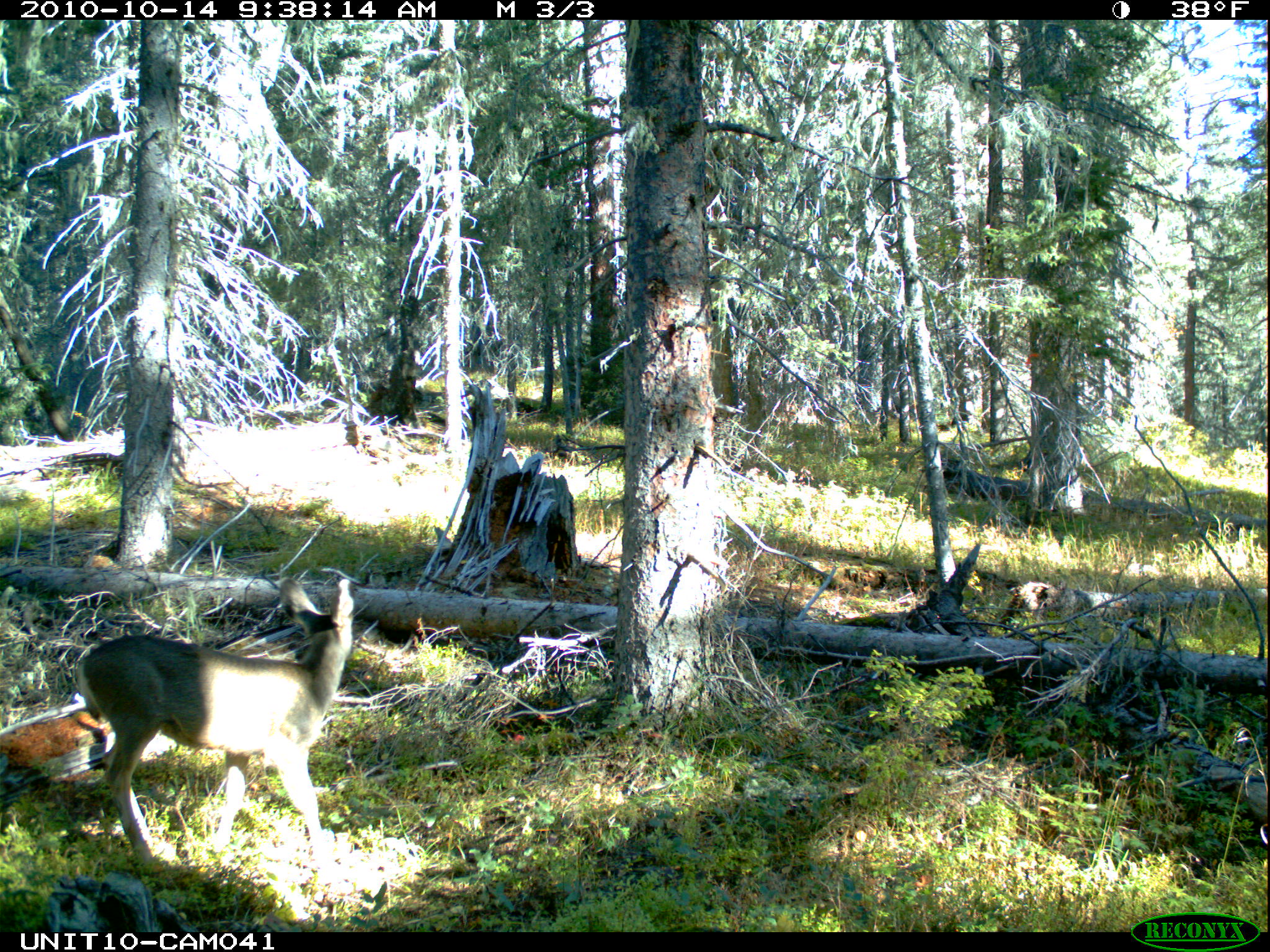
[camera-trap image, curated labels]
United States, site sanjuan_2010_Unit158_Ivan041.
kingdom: Animalia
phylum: Chordata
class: Mammalia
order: Artiodactyla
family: Cervidae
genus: Odocoileus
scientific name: Odocoileus hemionus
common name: mule deer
Odocoileus hemionus (mule deer).